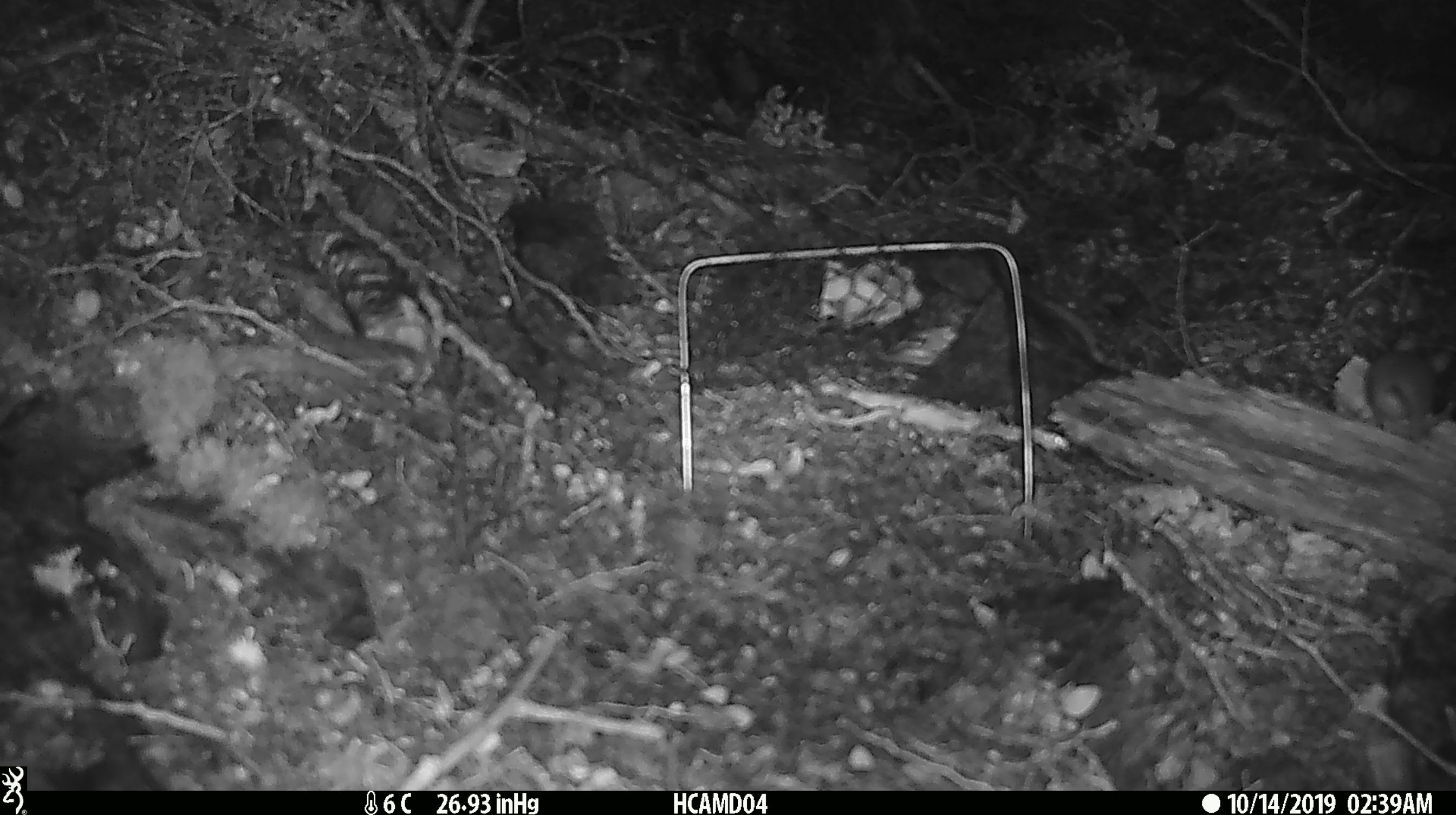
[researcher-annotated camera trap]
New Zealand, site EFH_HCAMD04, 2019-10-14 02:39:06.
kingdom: Animalia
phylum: Chordata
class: Mammalia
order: Rodentia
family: Muridae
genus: Mus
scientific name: Mus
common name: mouse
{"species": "mouse (Mus)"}